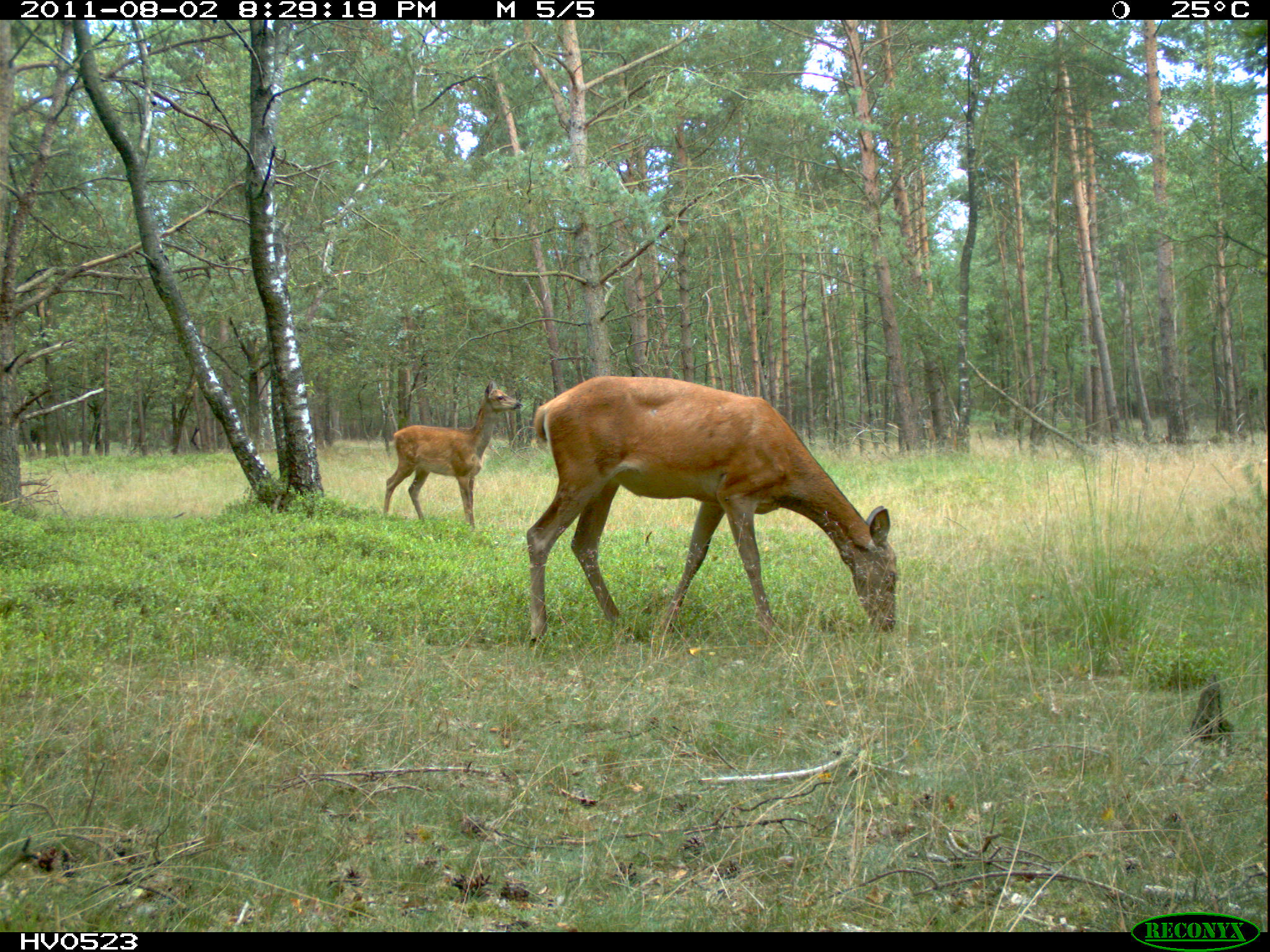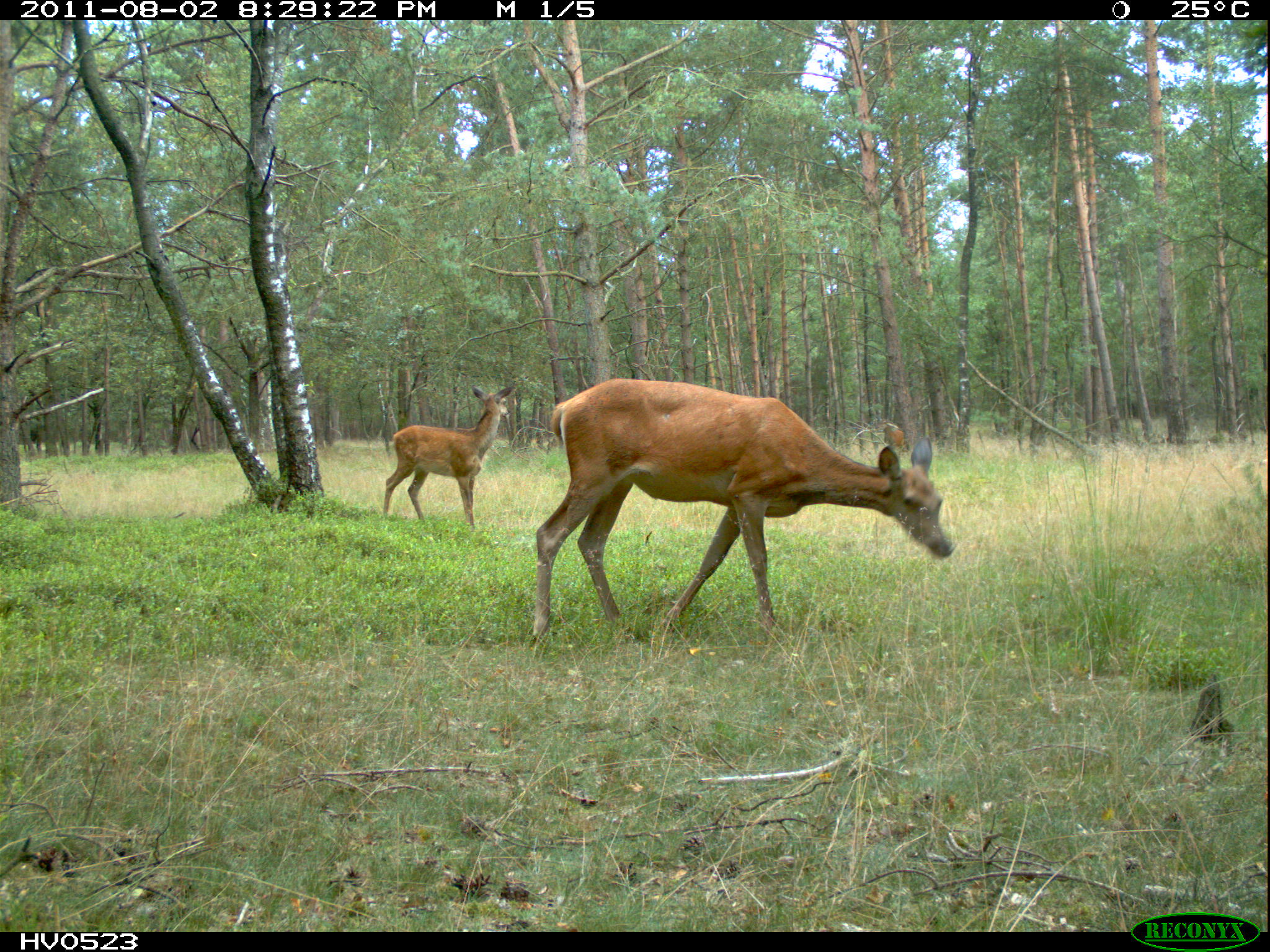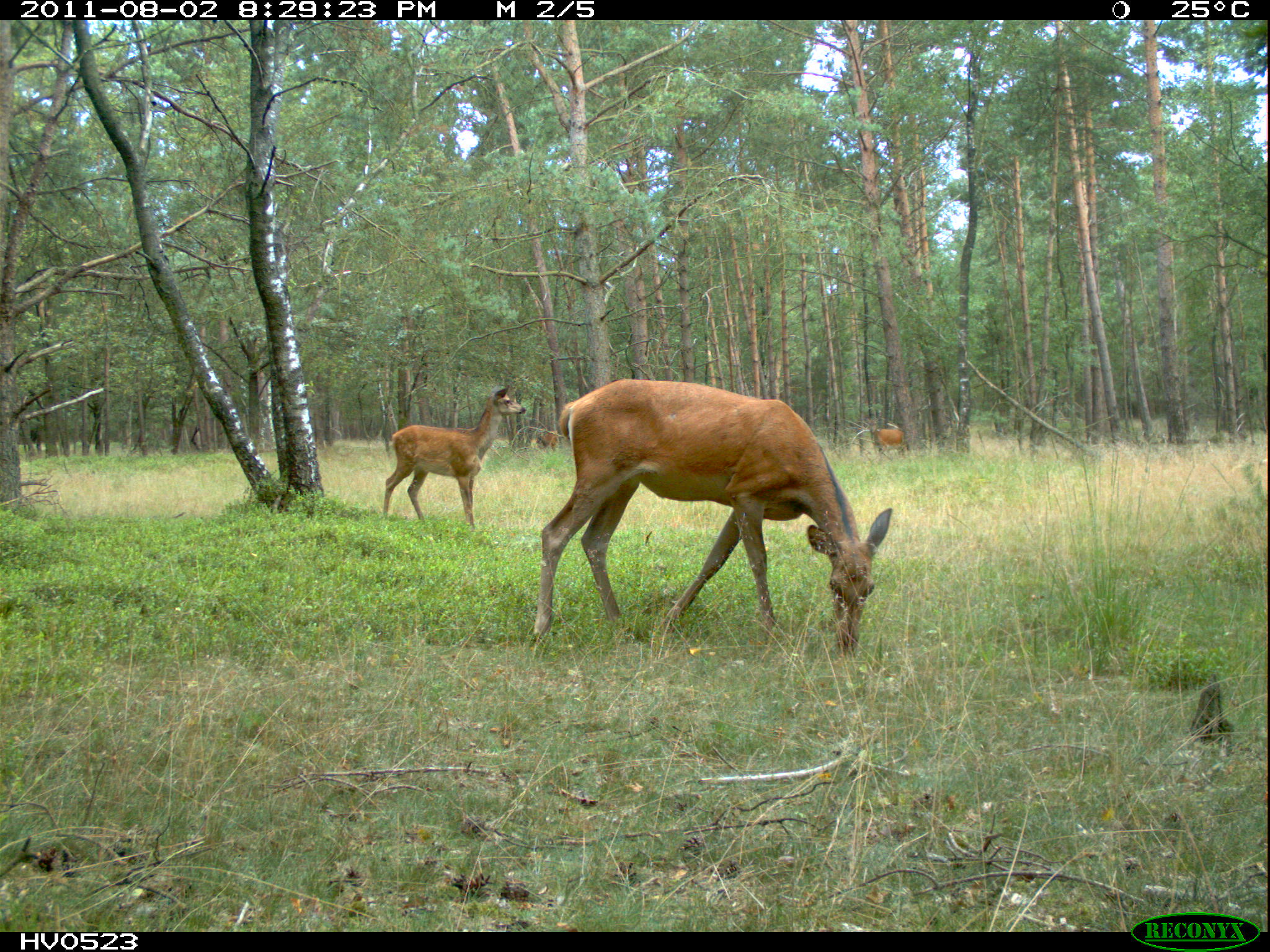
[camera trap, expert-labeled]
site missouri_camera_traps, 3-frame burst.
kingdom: Animalia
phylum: Chordata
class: Mammalia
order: Artiodactyla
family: Cervidae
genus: Cervus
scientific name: Cervus elaphus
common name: red deer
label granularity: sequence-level